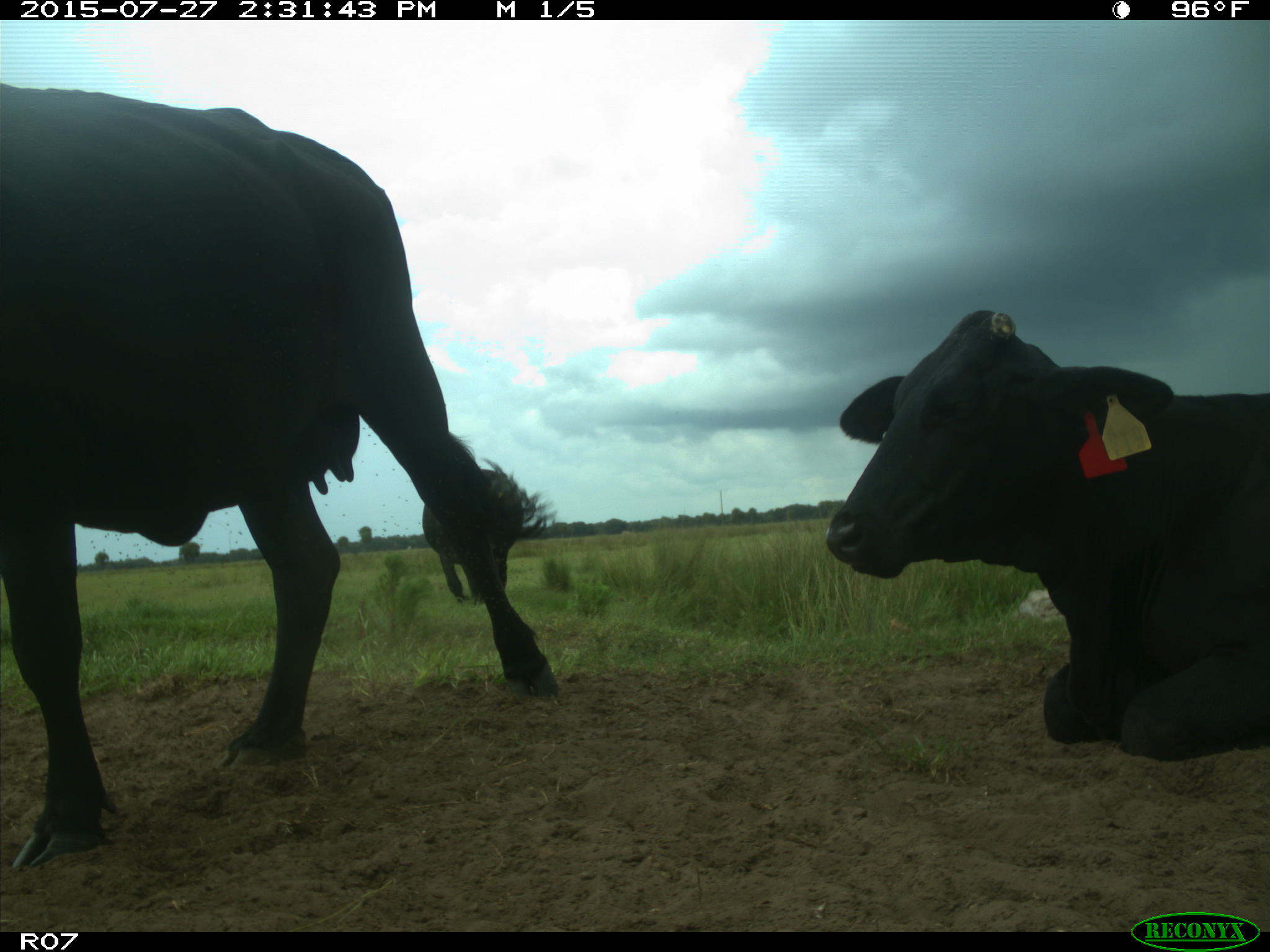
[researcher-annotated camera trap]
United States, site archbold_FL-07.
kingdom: Animalia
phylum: Chordata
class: Mammalia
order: Artiodactyla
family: Bovidae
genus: Bos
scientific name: Bos taurus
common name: domestic cow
Bos taurus (domestic cow).